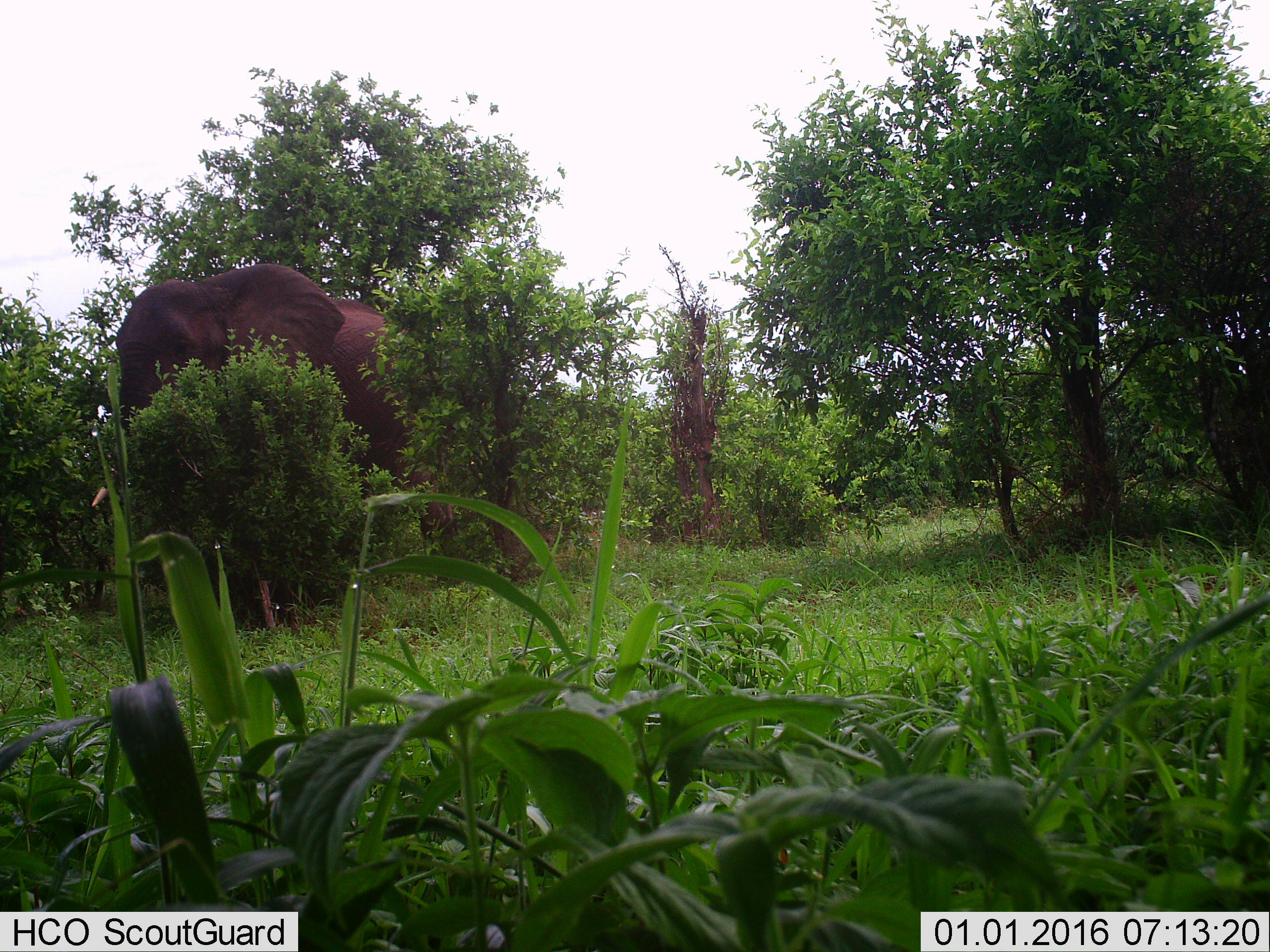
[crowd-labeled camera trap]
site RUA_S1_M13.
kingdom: Animalia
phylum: Chordata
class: Mammalia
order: Proboscidea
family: Elephantidae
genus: Loxodonta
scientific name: Loxodonta africana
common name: african bush elephant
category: elephant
Elephant (african bush elephant) (Loxodonta africana), count 1. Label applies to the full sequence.